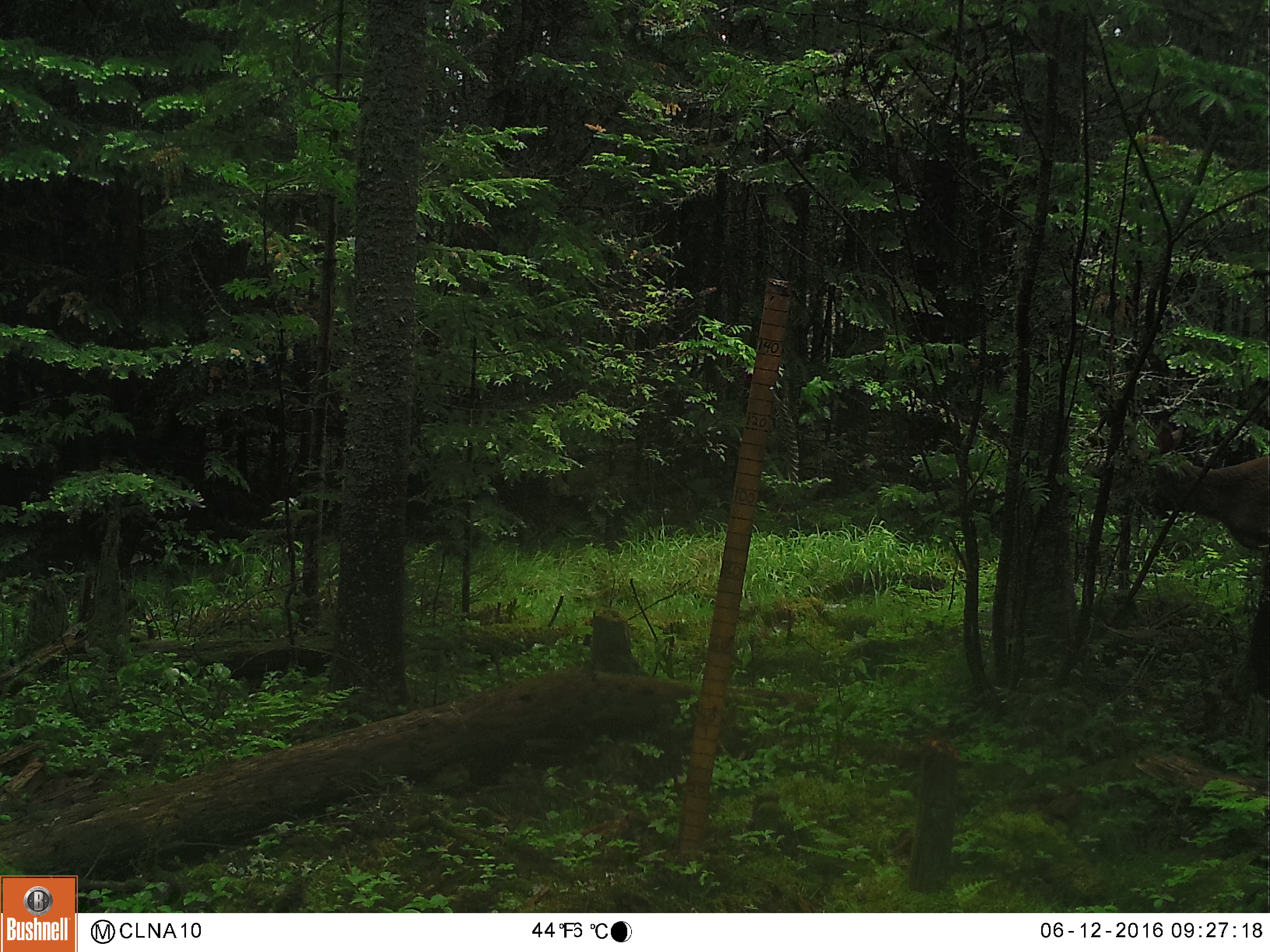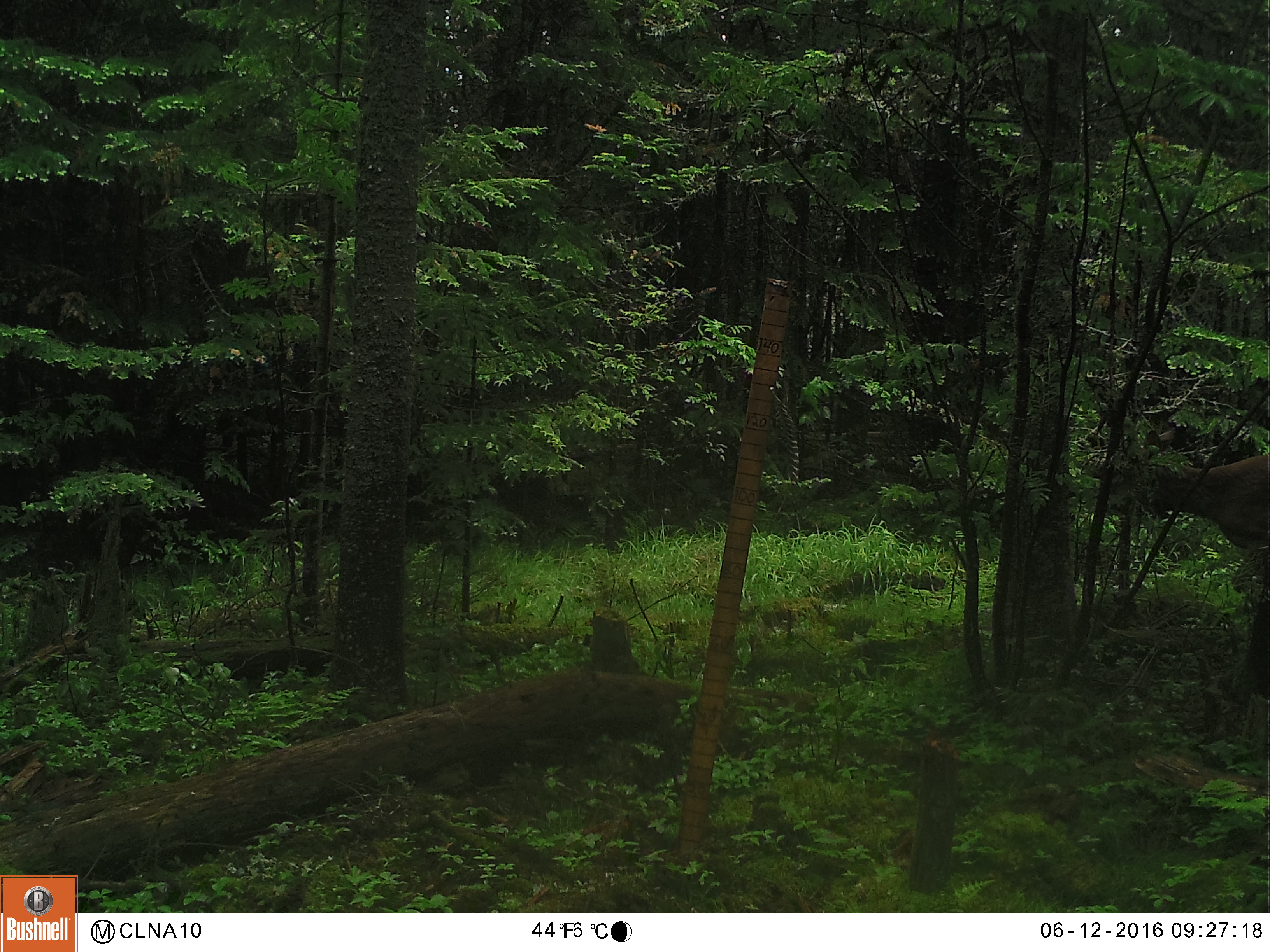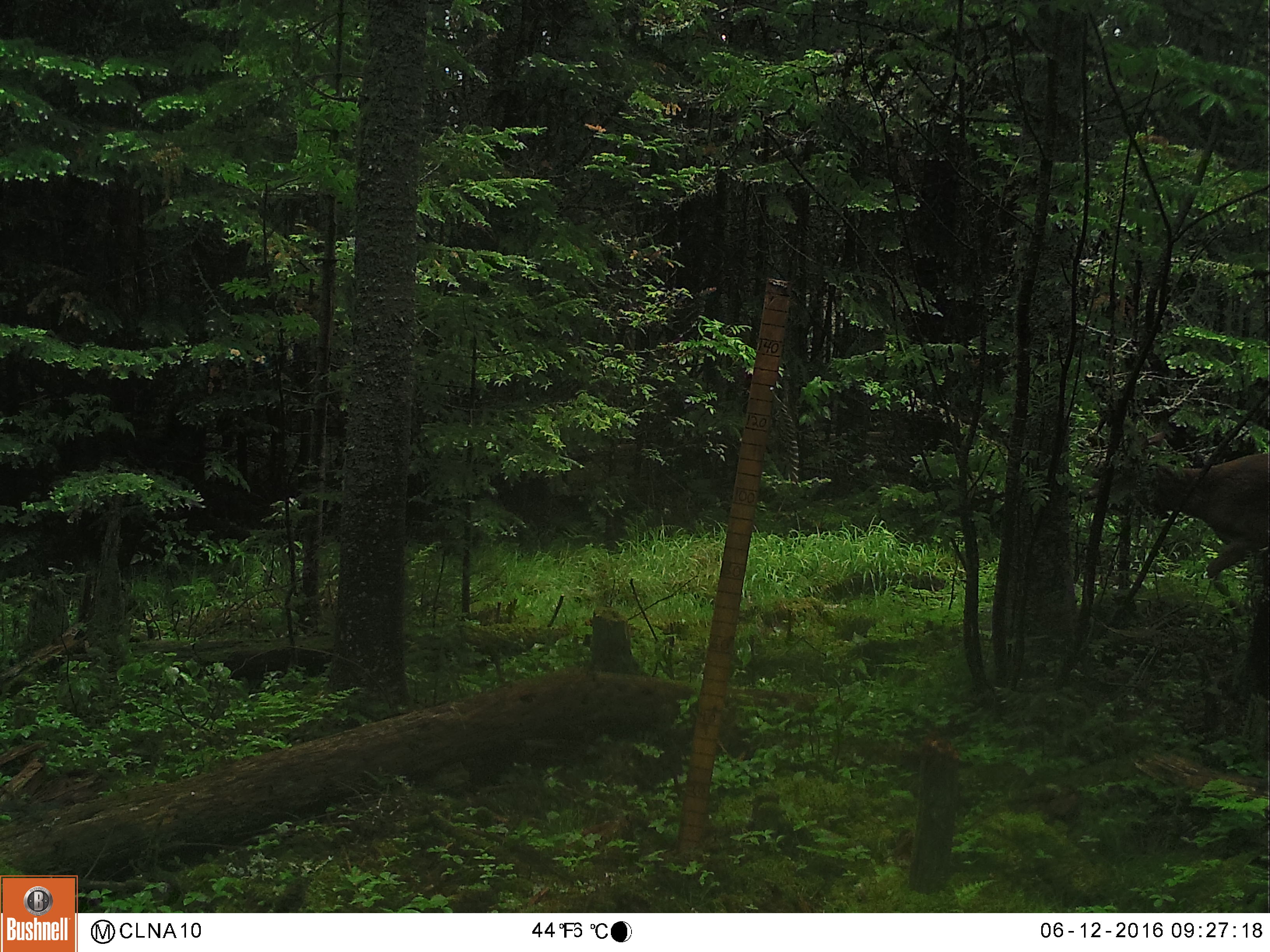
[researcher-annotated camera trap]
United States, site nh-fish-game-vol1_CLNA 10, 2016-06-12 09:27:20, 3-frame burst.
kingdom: Animalia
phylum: Chordata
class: Mammalia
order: Artiodactyla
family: Cervidae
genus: Odocoileus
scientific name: Odocoileus virginianus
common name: white-tailed deer